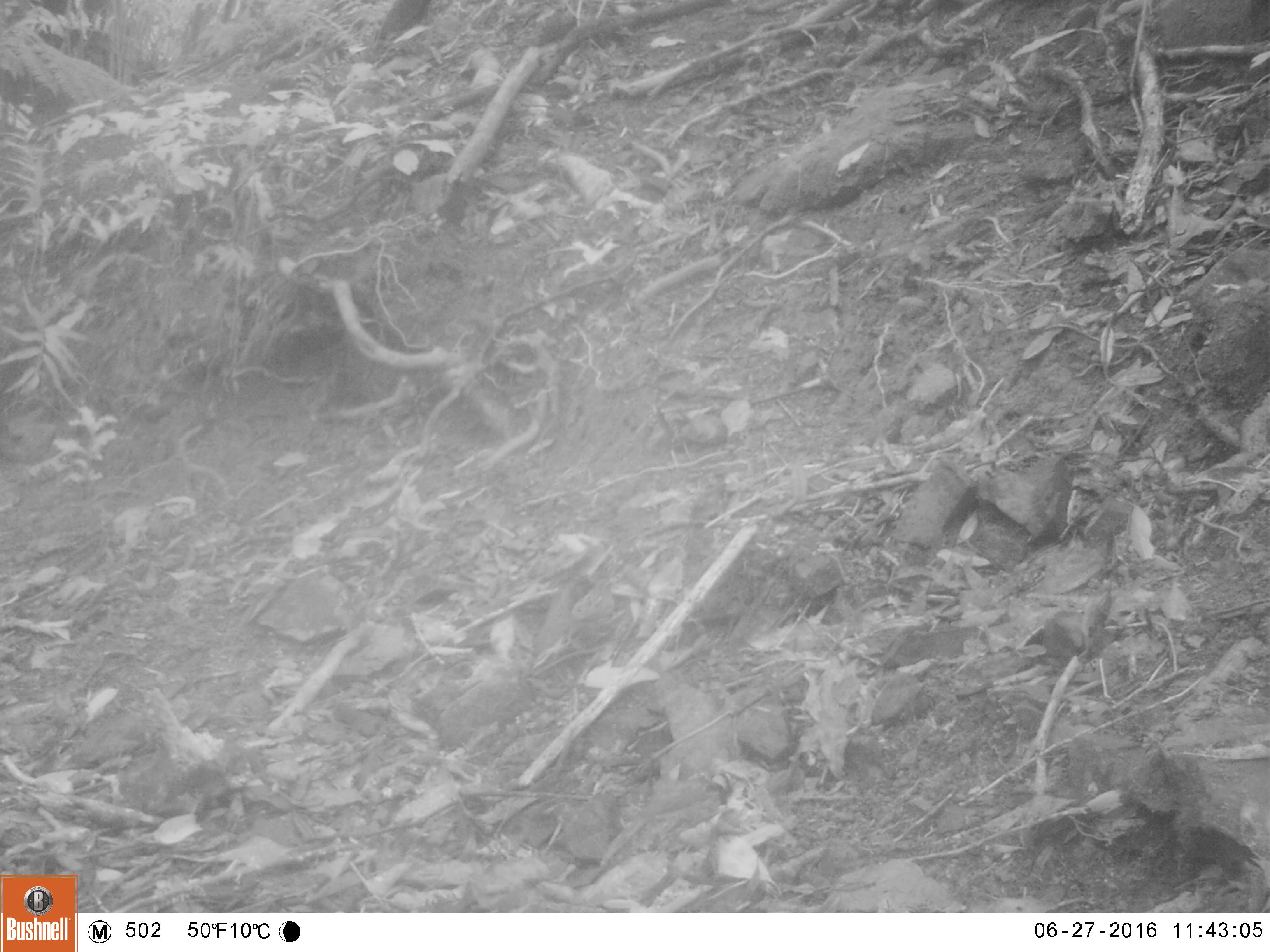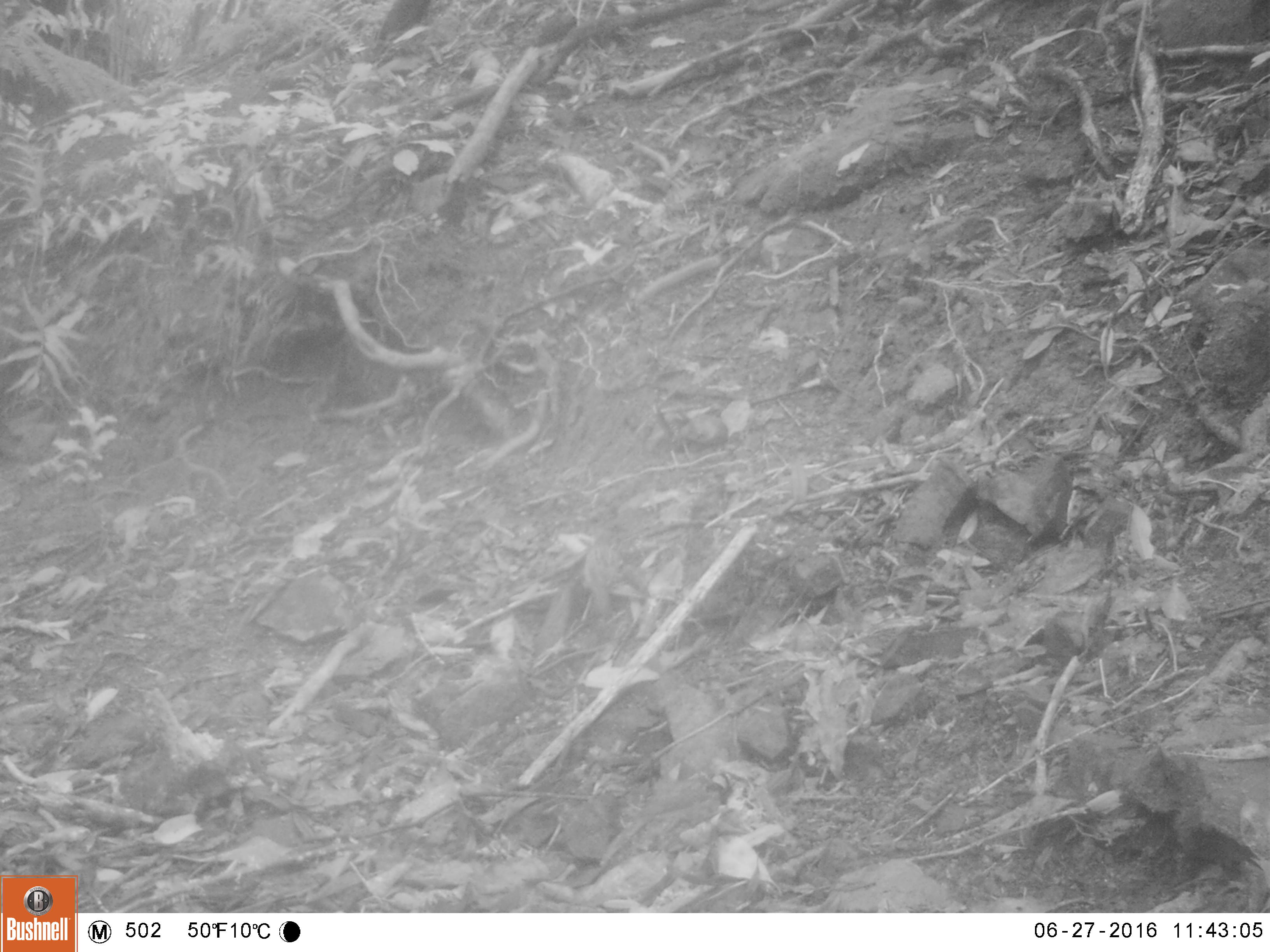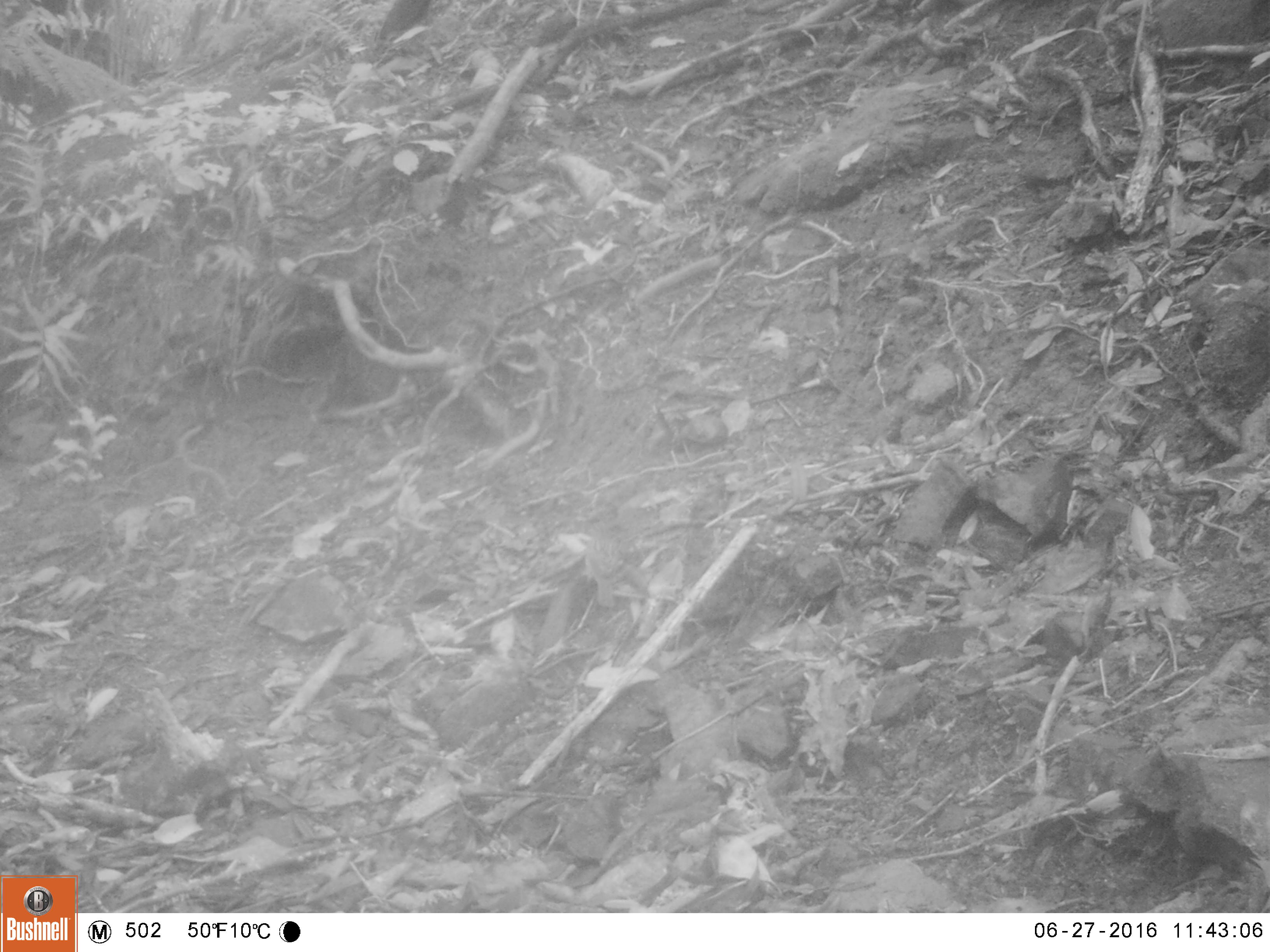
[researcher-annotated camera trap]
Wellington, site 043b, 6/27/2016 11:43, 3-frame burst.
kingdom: Animalia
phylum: Chordata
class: Aves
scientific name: Aves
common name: bird